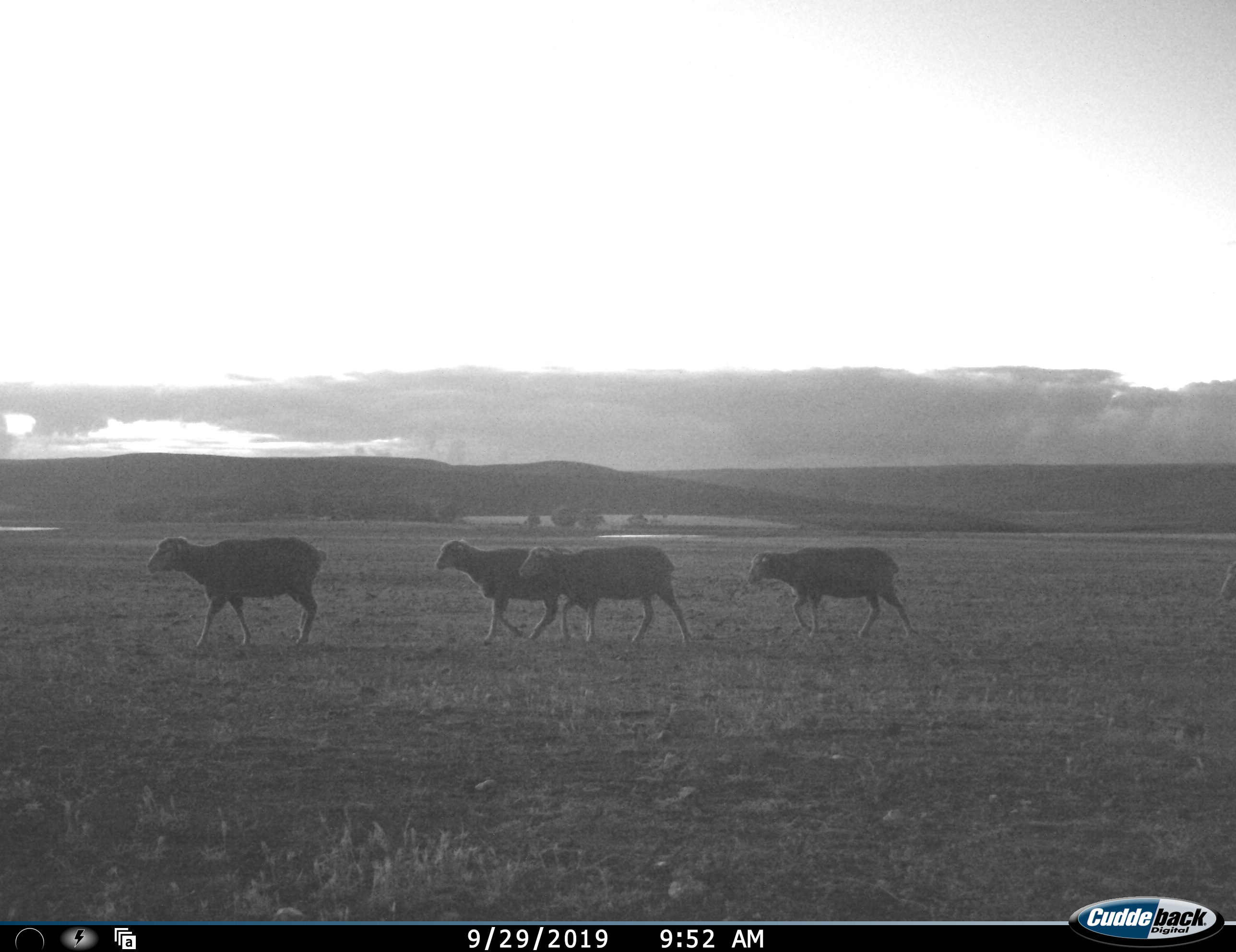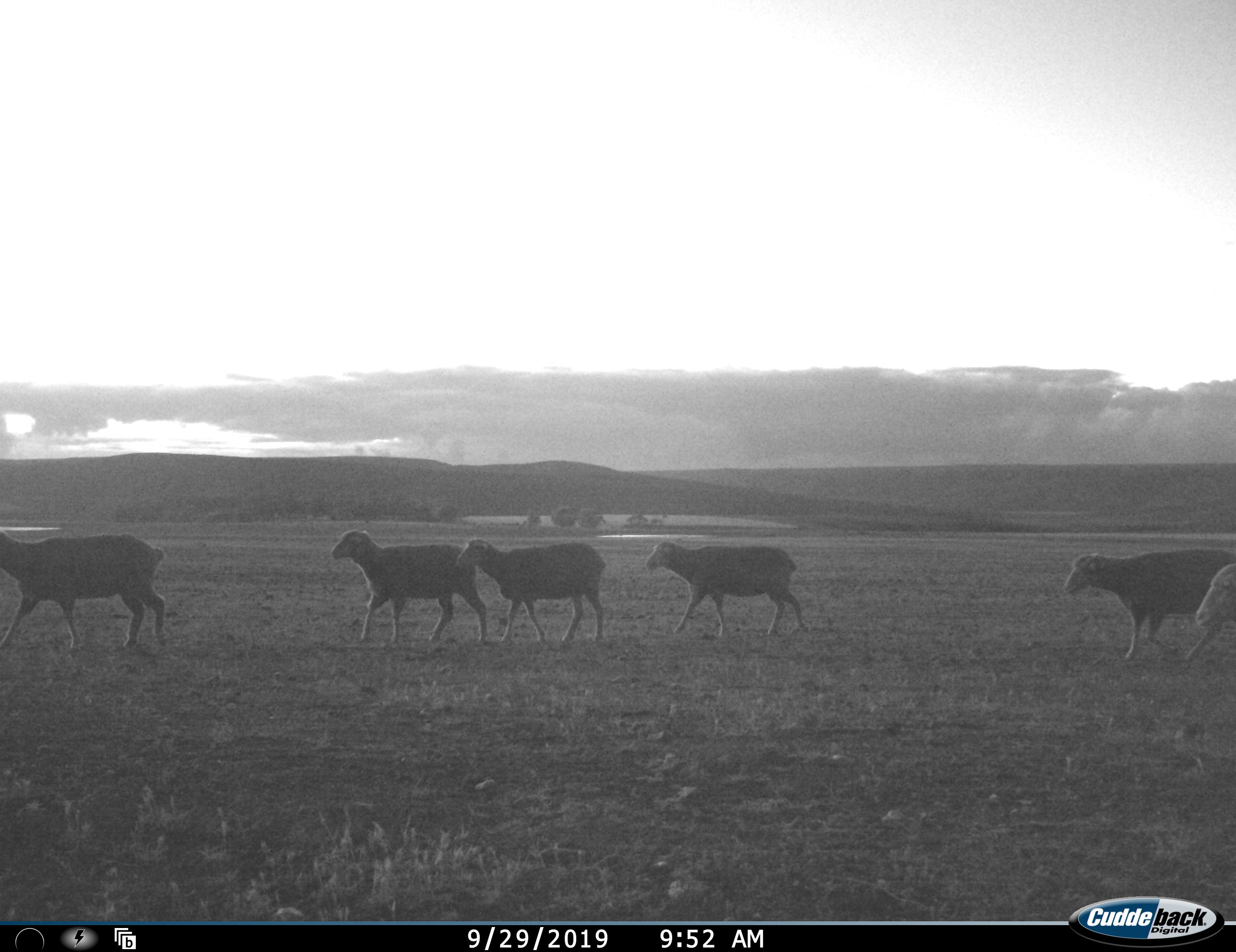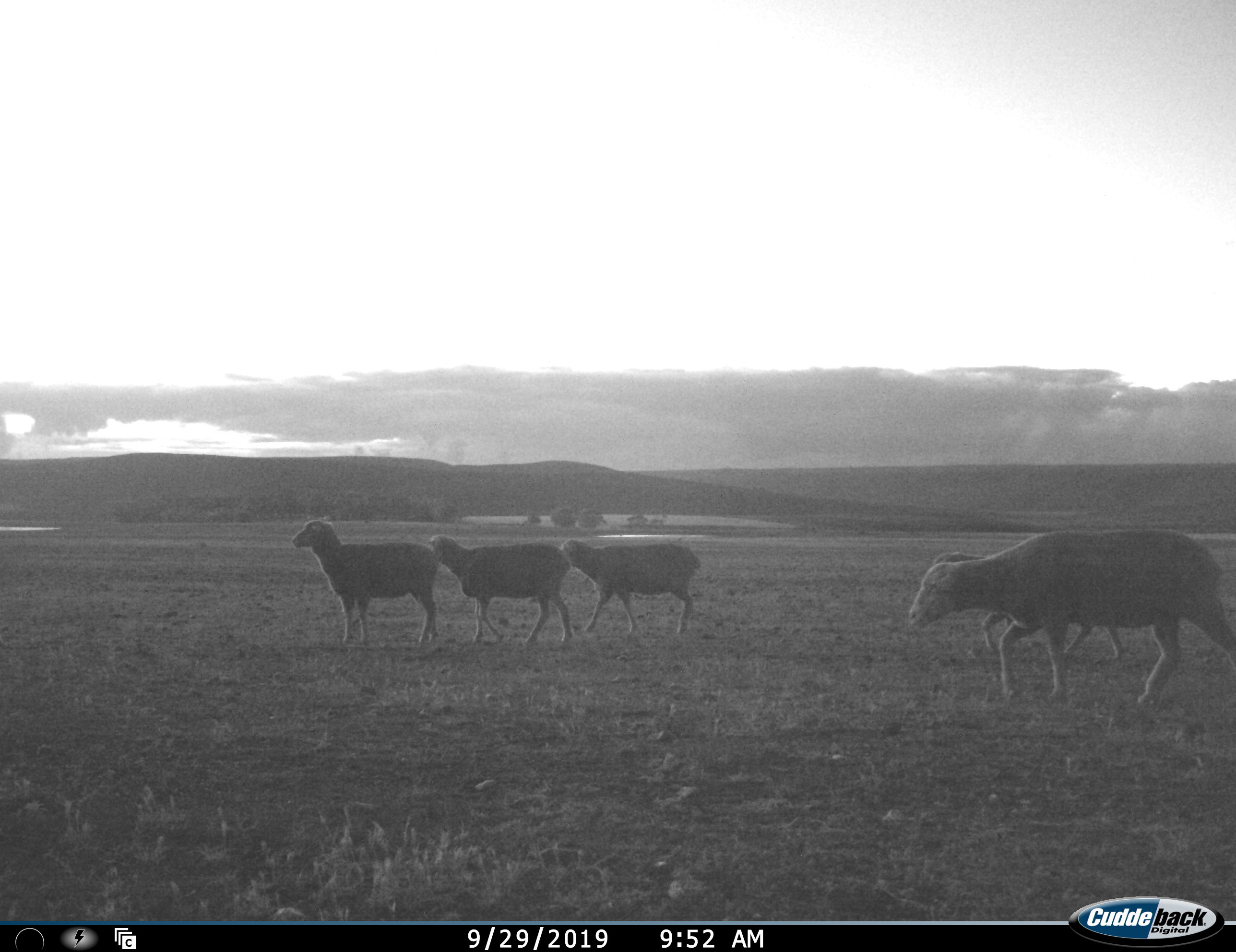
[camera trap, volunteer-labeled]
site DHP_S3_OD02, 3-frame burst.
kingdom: Animalia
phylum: Chordata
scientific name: Vertebrata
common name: domestic animal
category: domesticanimal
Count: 6.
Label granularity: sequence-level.